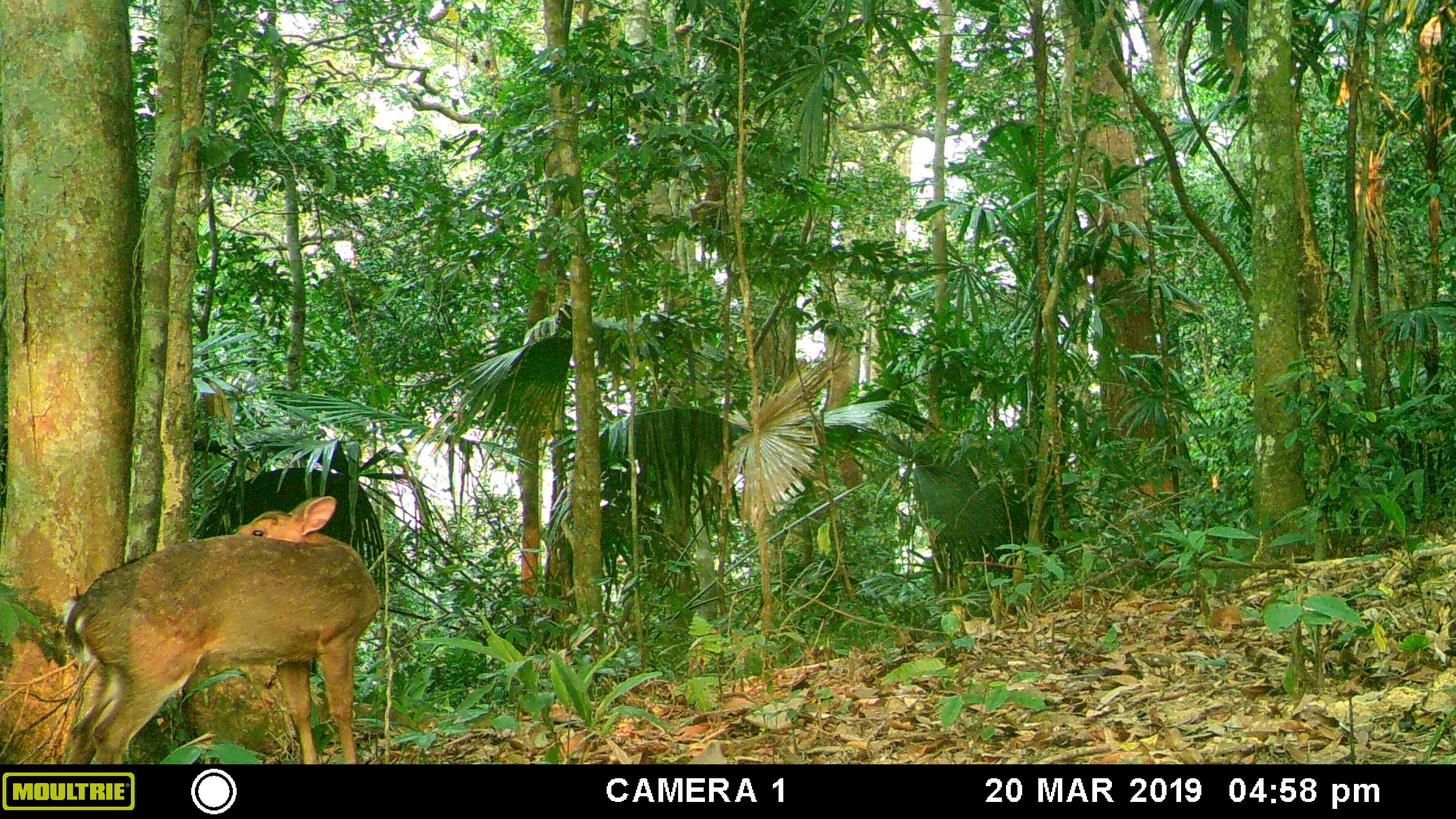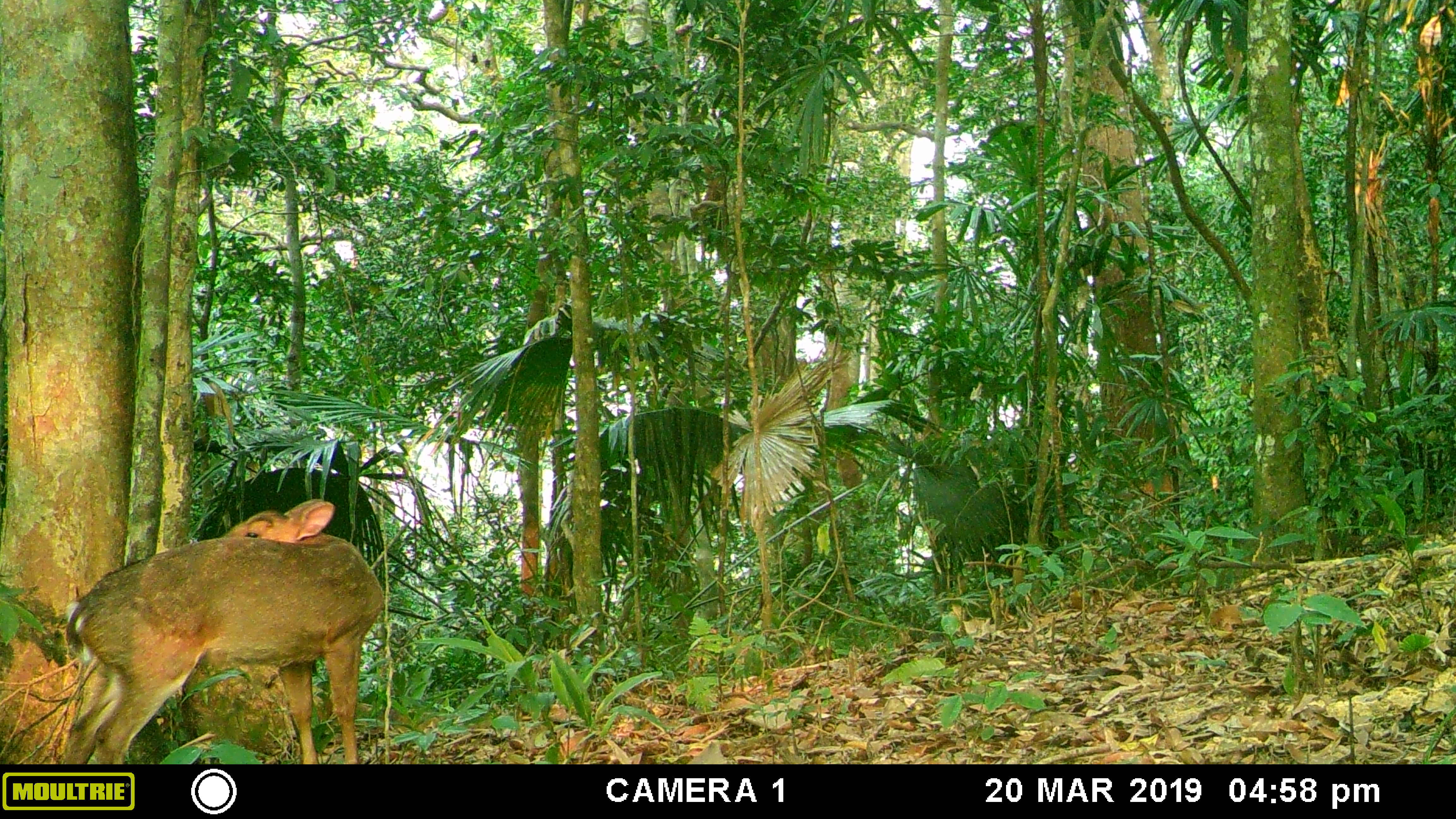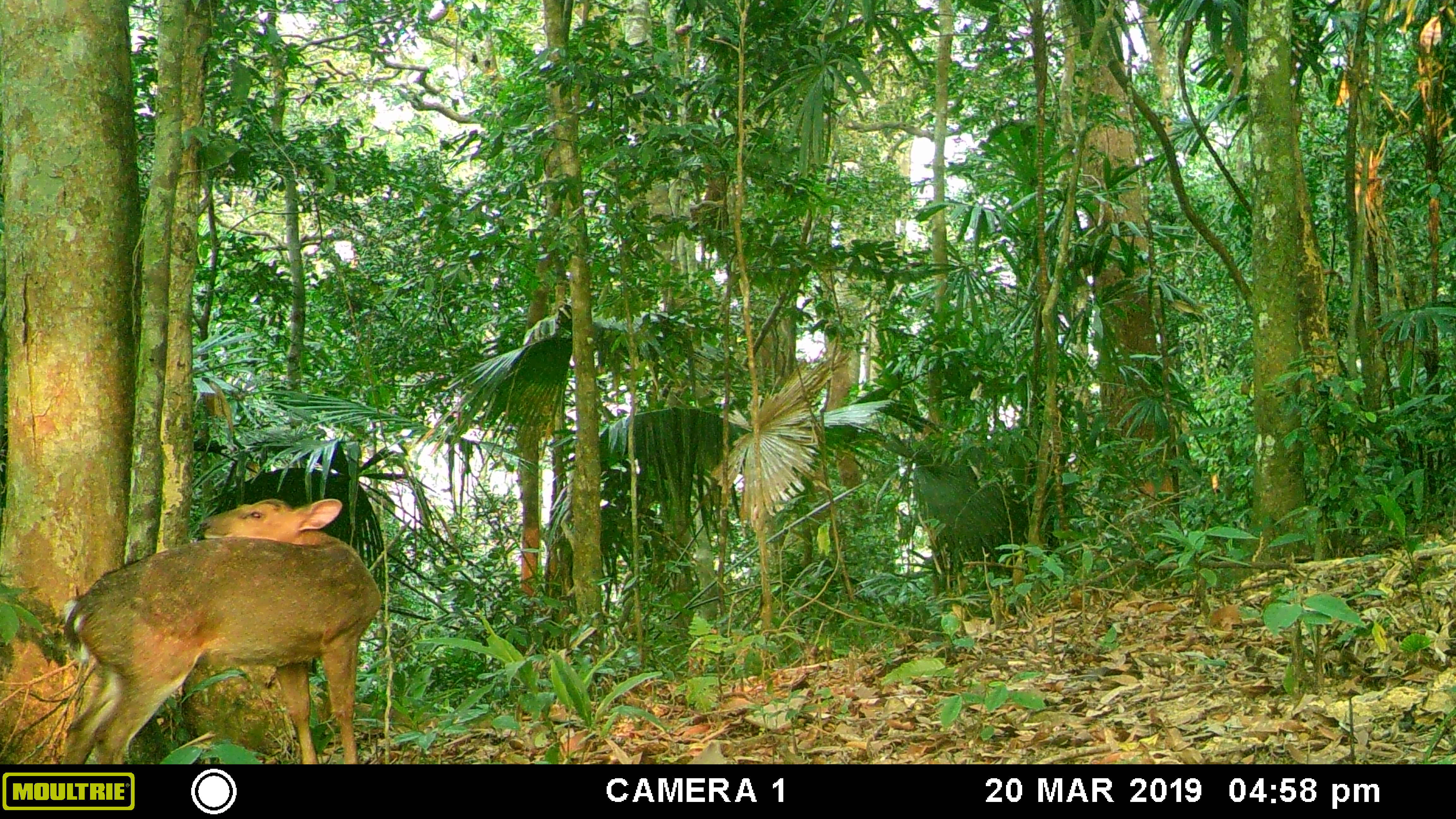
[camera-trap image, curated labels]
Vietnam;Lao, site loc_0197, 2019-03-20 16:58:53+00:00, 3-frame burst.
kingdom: Animalia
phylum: Chordata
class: Mammalia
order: Artiodactyla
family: Cervidae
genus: Muntiacus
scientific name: Muntiacus vuquangensis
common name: large-antlered muntjac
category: large antlered muntjac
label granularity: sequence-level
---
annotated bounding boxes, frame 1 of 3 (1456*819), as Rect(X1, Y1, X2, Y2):
large antlered muntjac: Rect(65, 496, 381, 763)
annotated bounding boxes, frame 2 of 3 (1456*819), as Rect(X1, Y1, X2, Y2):
large antlered muntjac: Rect(64, 499, 384, 765)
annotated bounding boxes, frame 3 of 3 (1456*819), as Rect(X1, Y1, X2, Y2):
large antlered muntjac: Rect(61, 497, 382, 766)